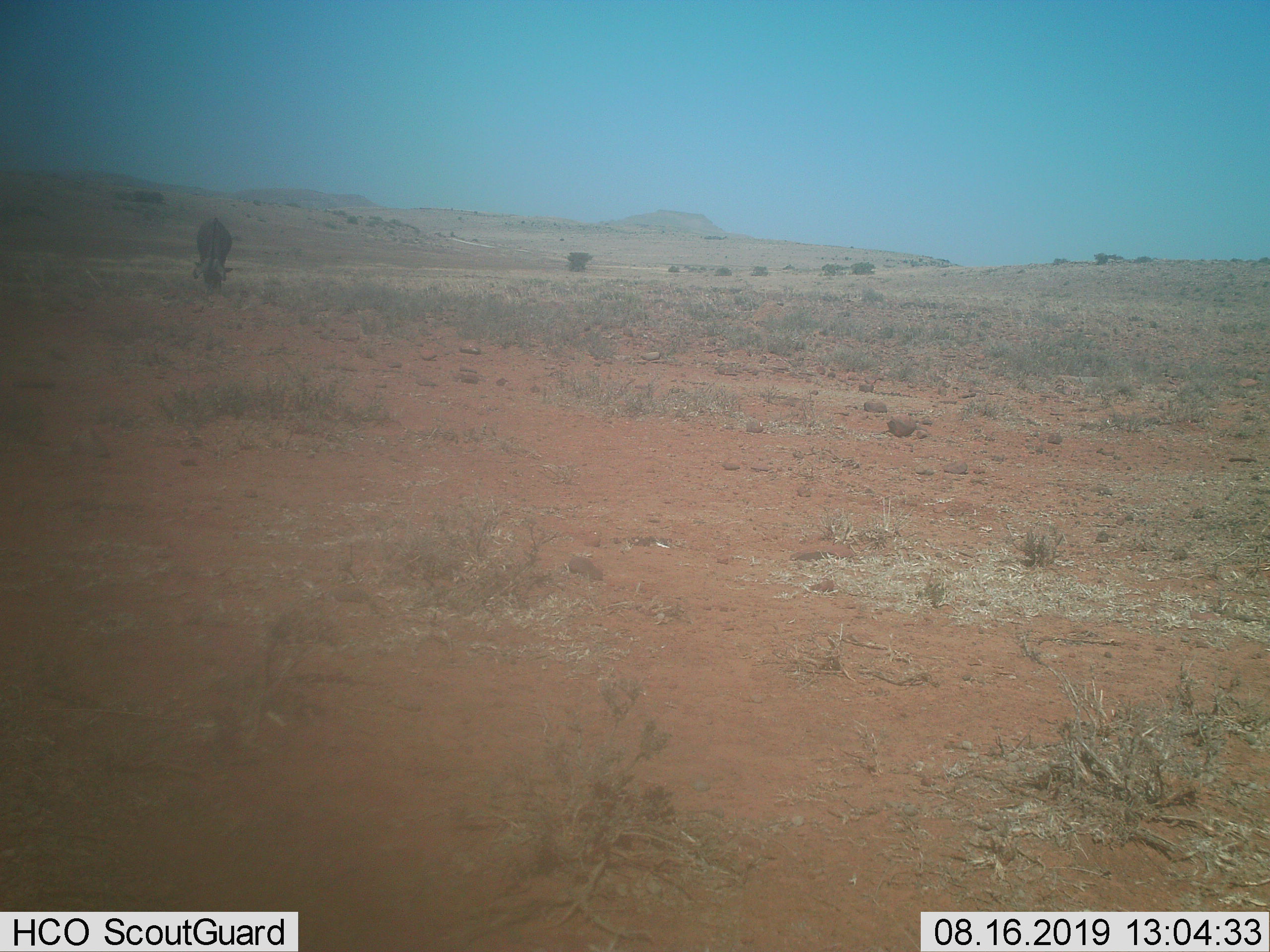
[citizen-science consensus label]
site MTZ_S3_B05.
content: unidentified animal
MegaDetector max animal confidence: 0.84